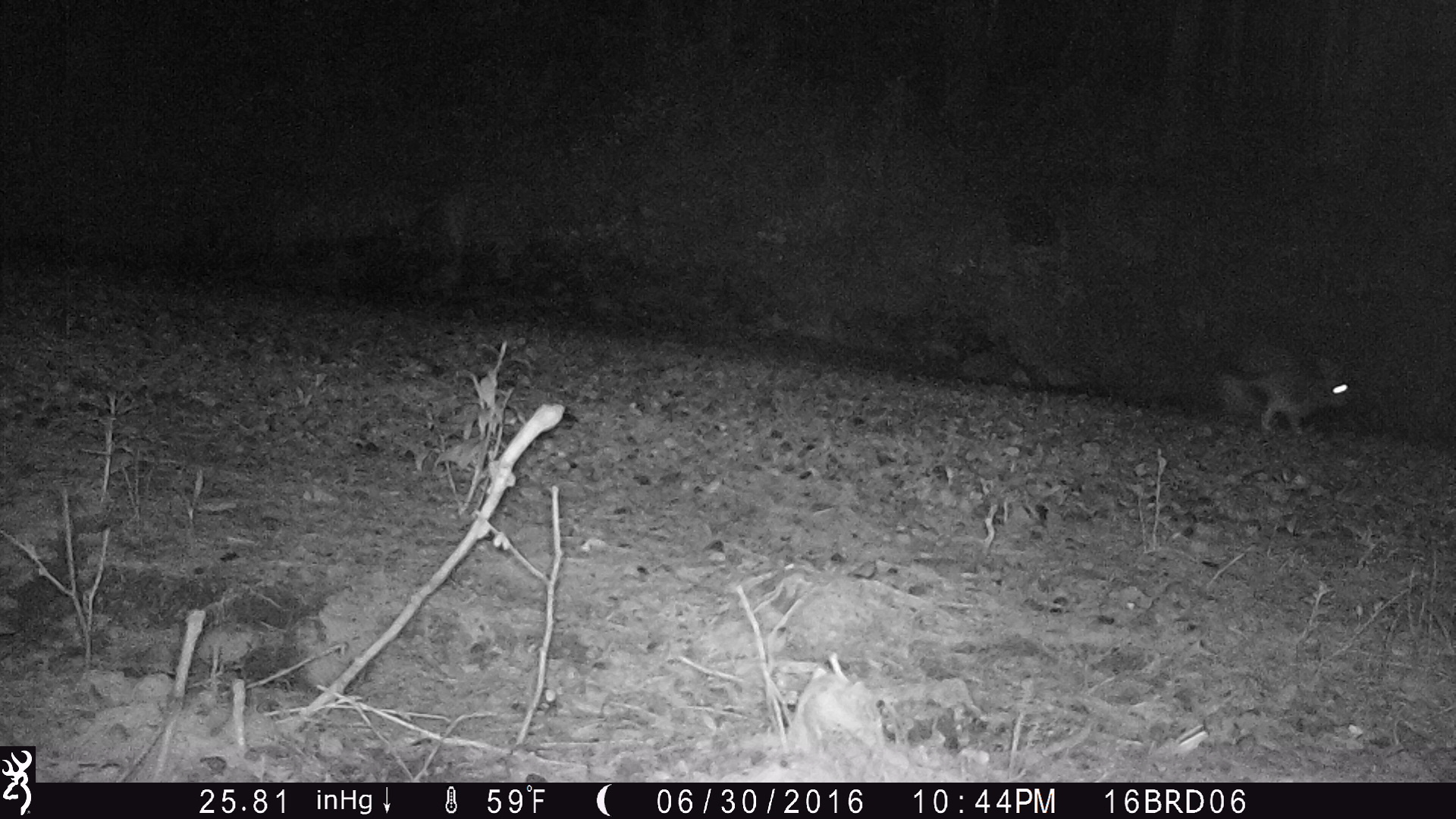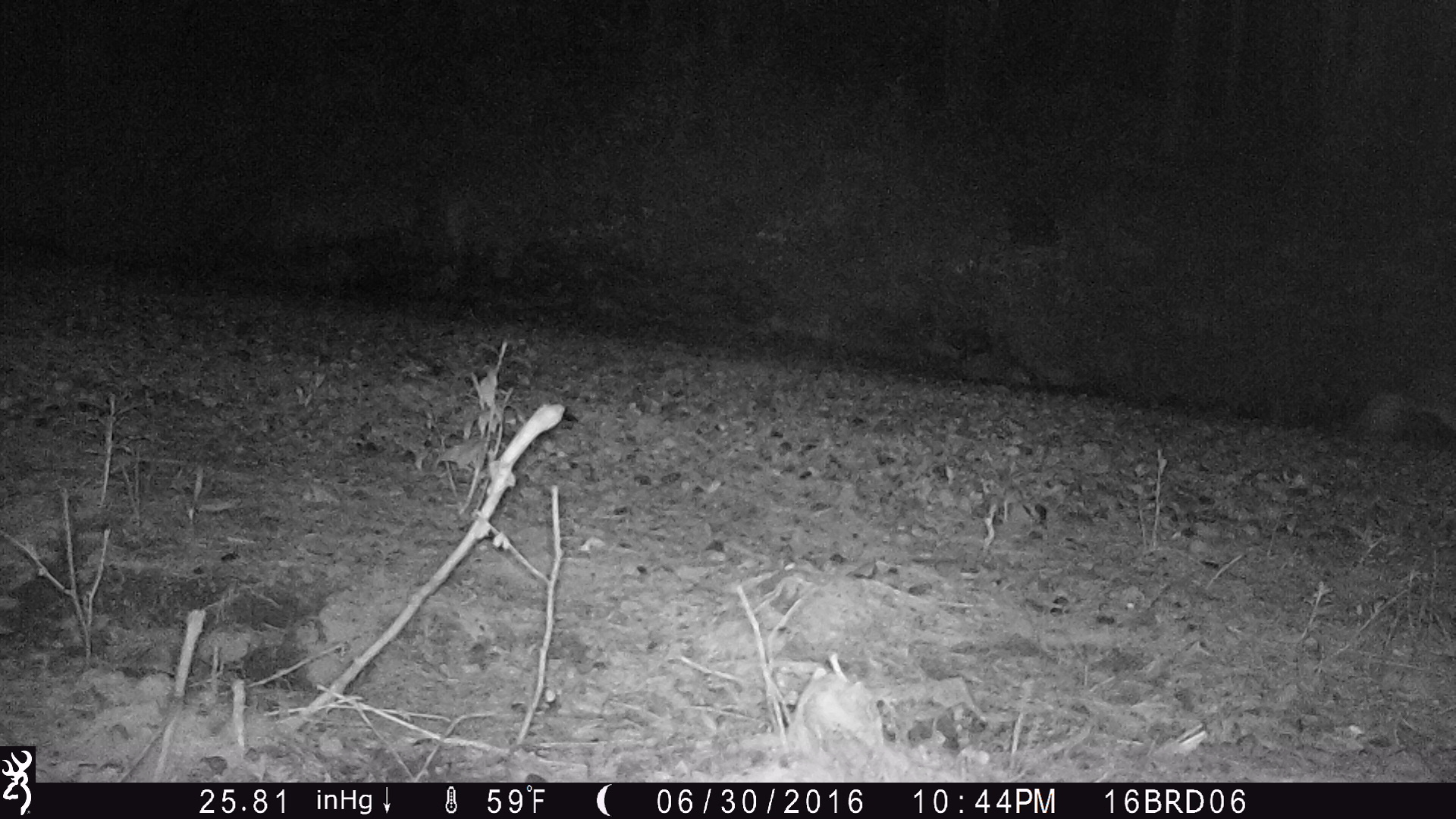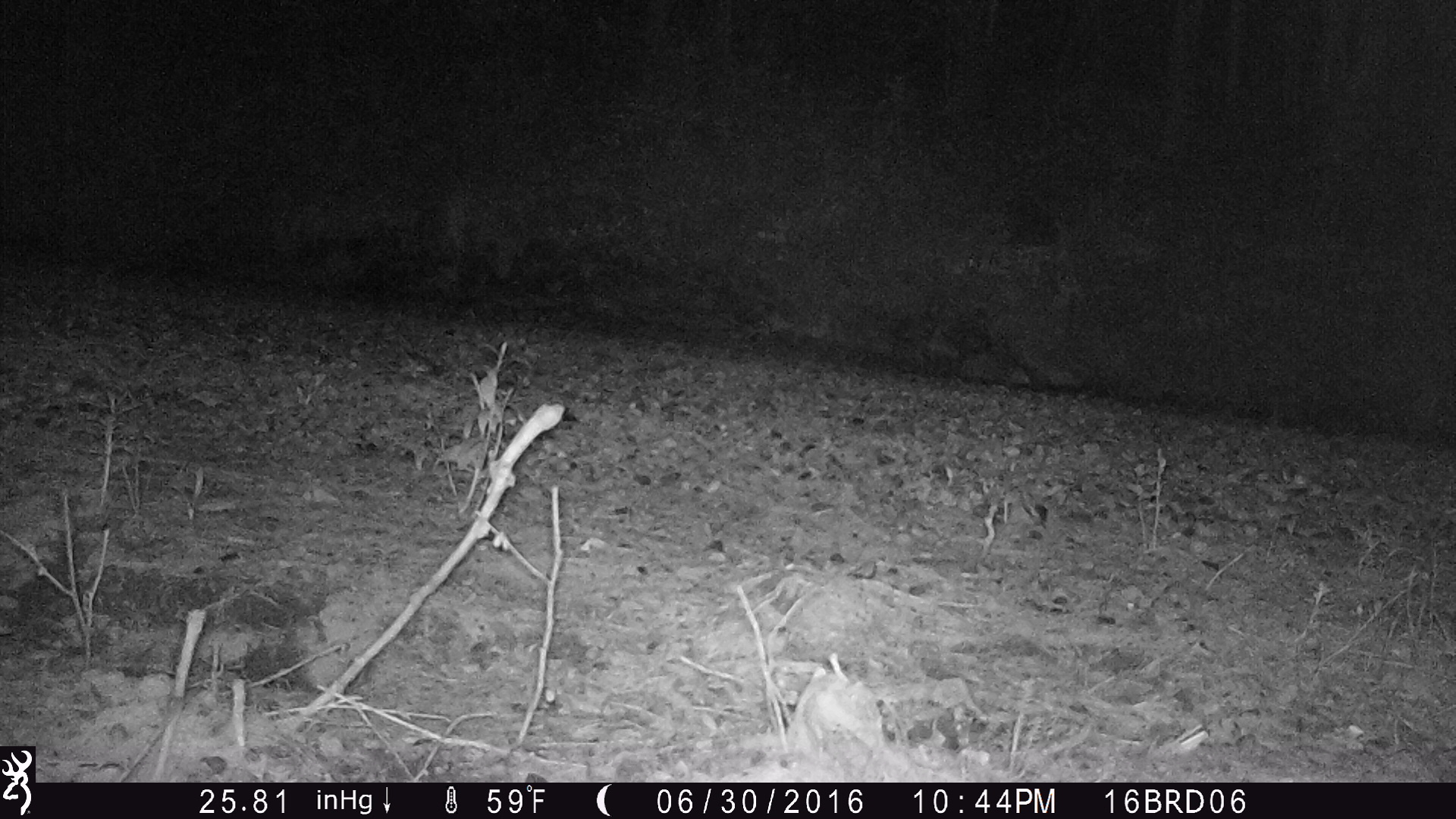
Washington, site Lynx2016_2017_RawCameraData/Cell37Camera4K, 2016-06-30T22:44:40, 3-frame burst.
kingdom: Animalia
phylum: Chordata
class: Mammalia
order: Lagomorpha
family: Leporidae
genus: Lepus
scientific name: Lepus americanus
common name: snowshoe hare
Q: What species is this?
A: Lepus americanus (snowshoe hare).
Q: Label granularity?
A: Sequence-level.